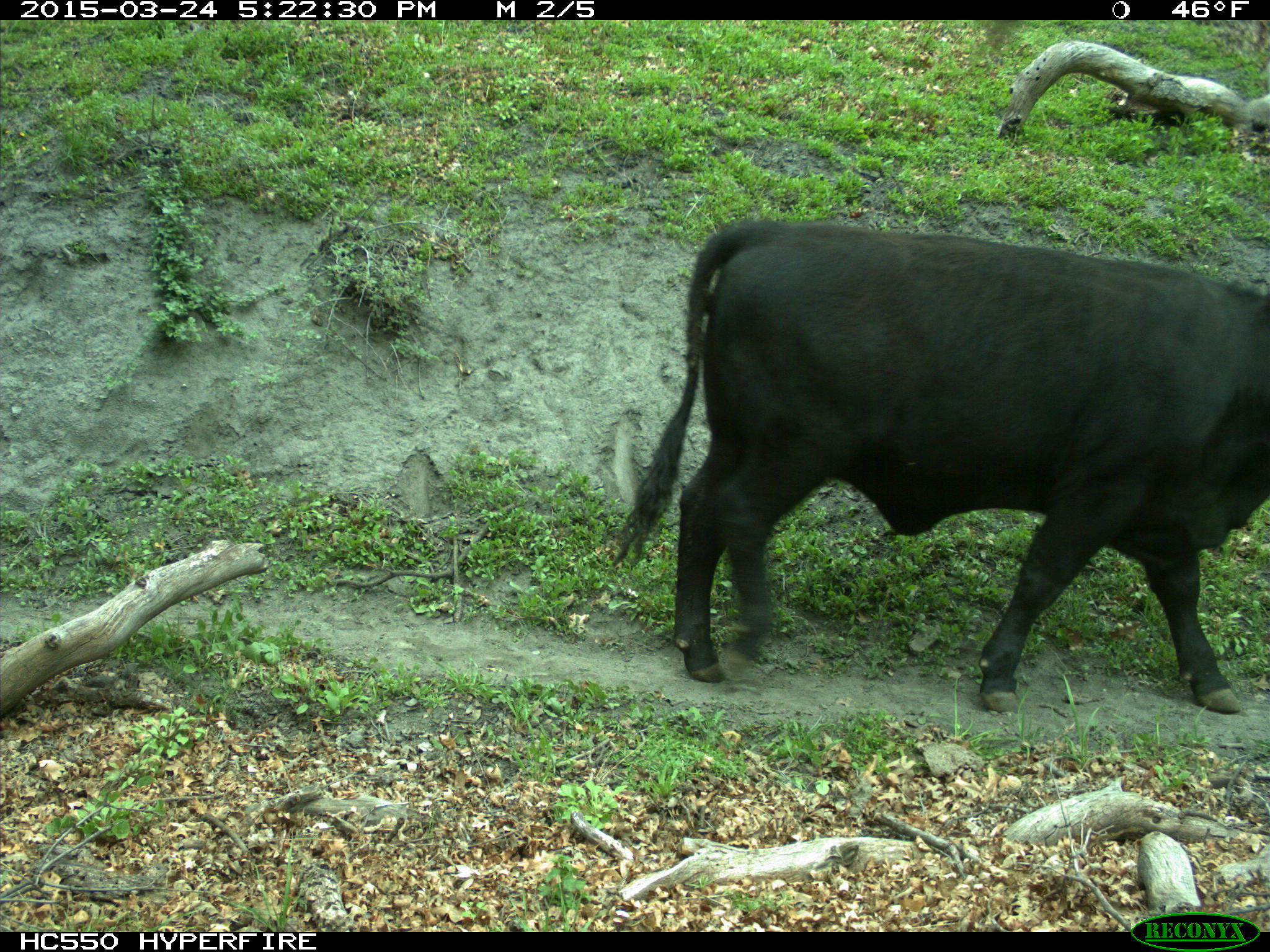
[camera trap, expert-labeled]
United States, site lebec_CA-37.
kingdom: Animalia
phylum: Chordata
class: Mammalia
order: Artiodactyla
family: Bovidae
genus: Bos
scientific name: Bos taurus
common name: domestic cow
Bos taurus (domestic cow).